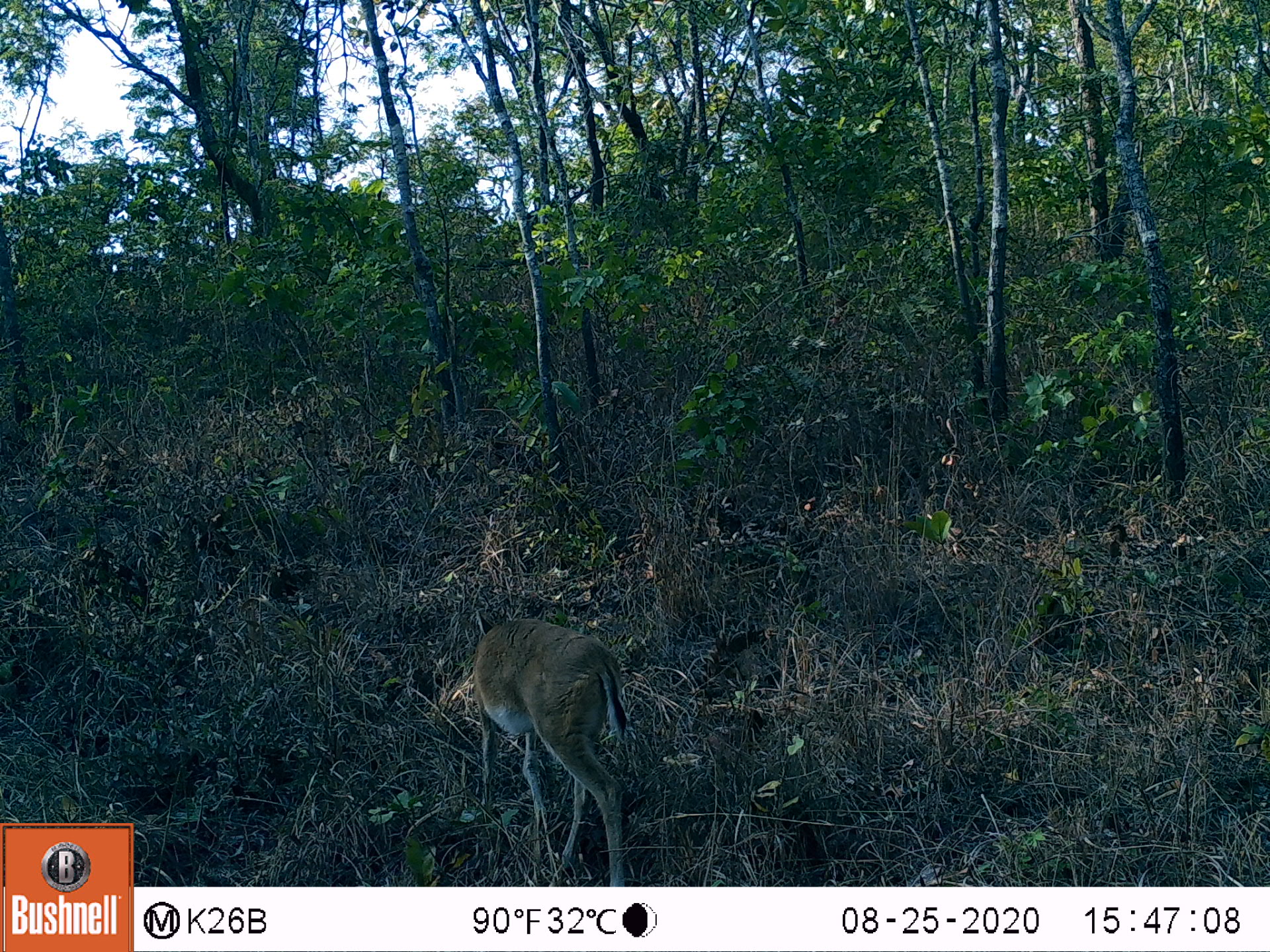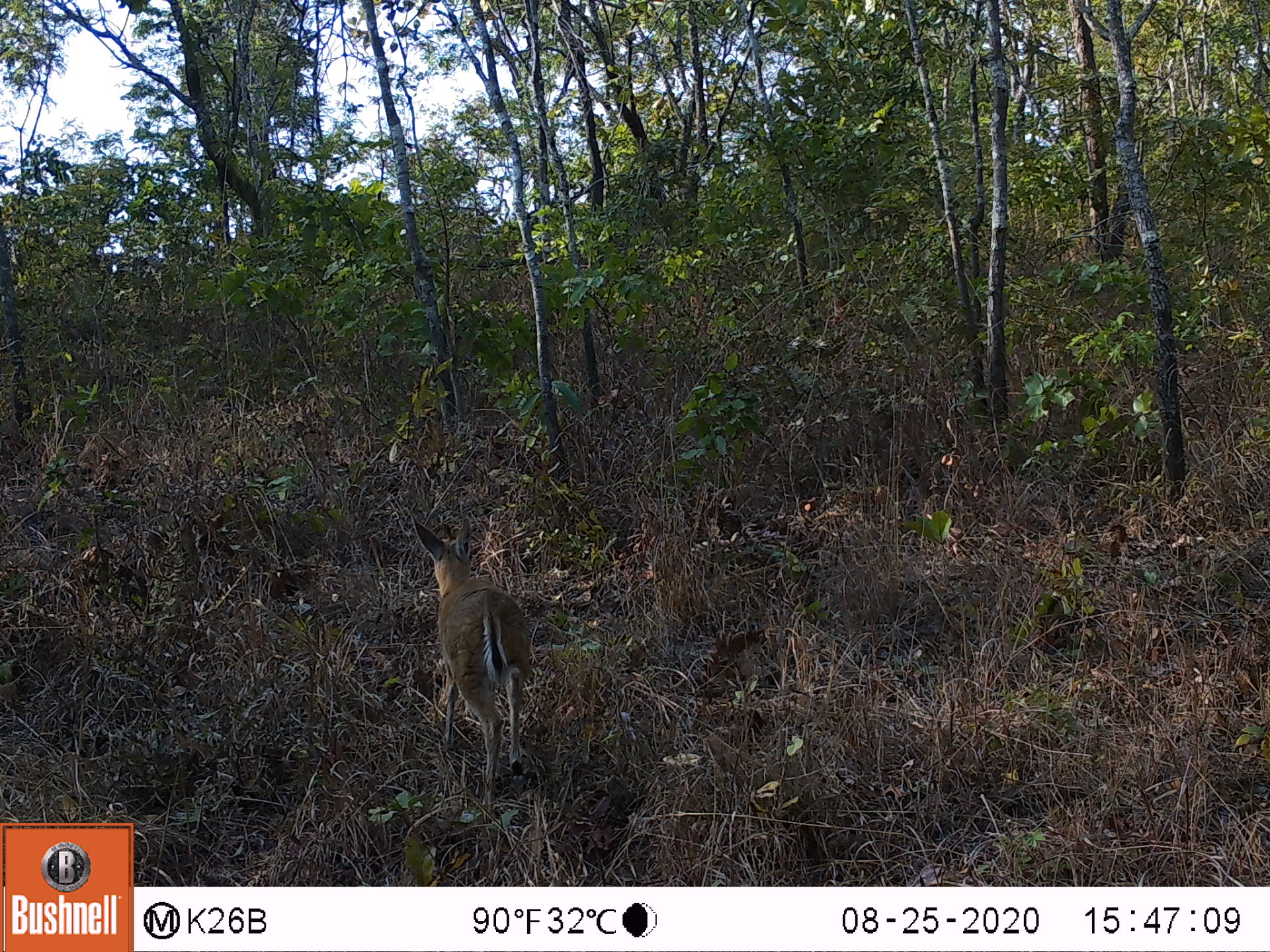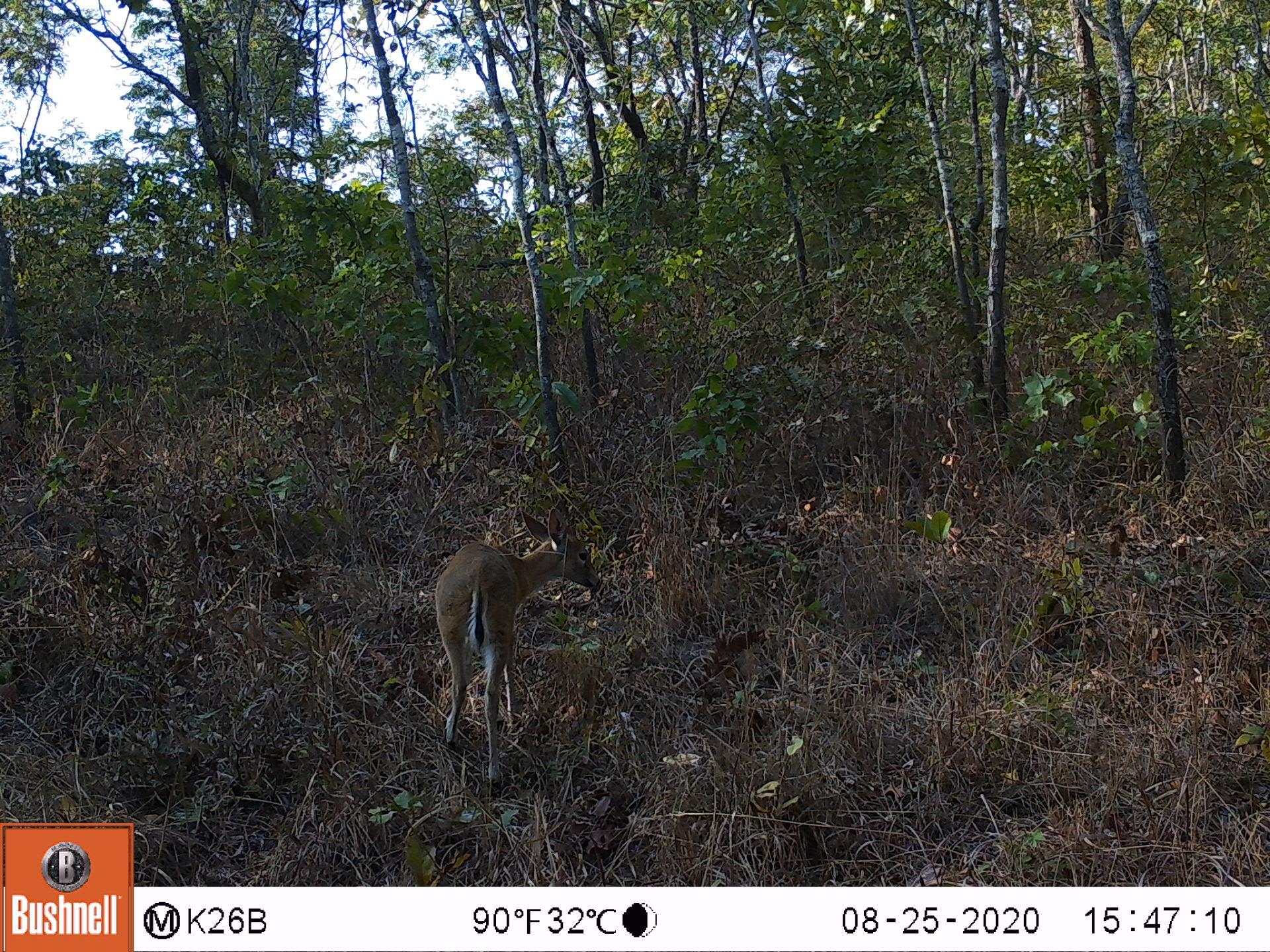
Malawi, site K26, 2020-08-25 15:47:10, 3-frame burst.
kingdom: Animalia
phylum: Chordata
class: Mammalia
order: Artiodactyla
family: Bovidae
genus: Sylvicapra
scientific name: Sylvicapra grimmia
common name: common duiker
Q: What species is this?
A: Common duiker (Sylvicapra grimmia).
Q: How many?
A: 1.